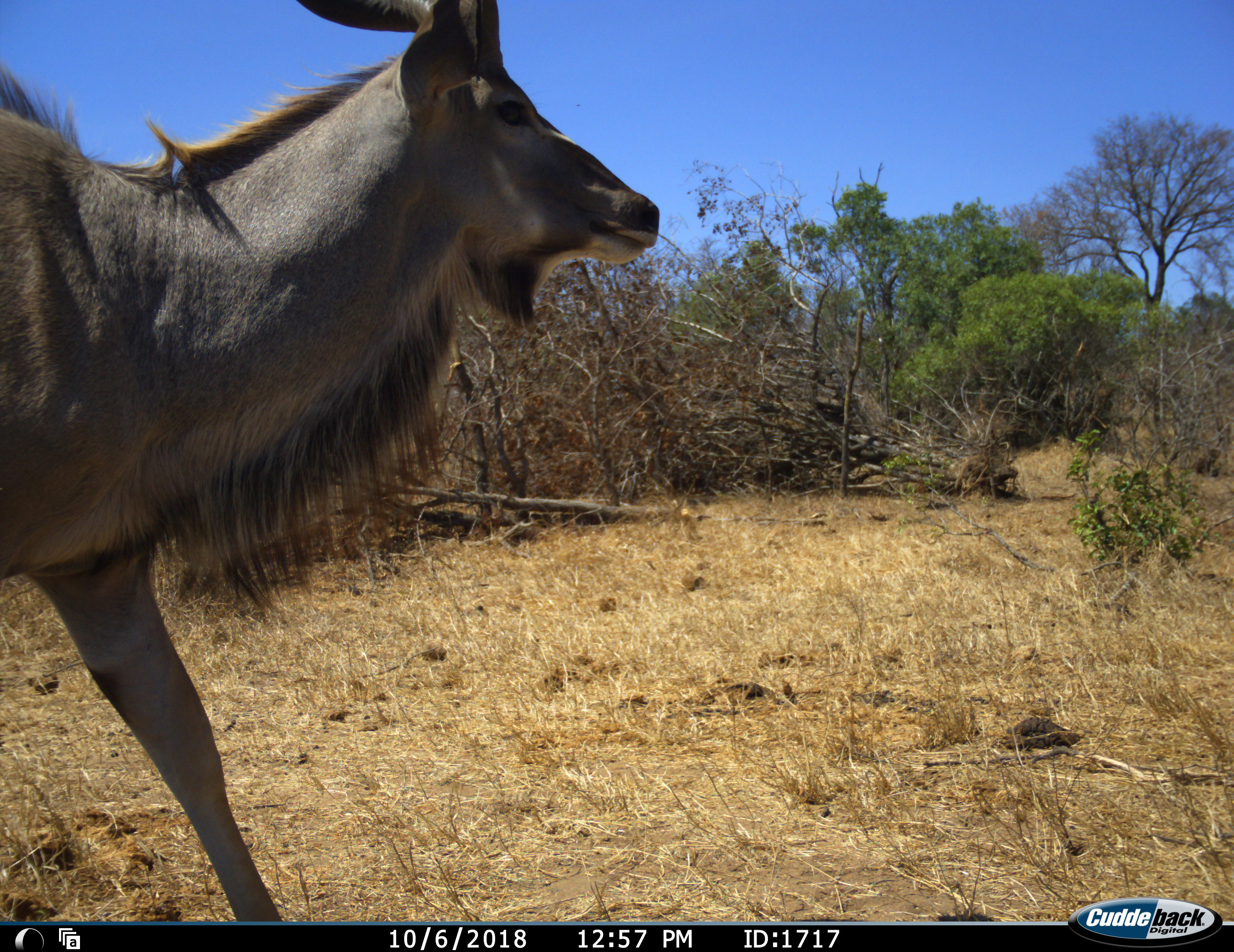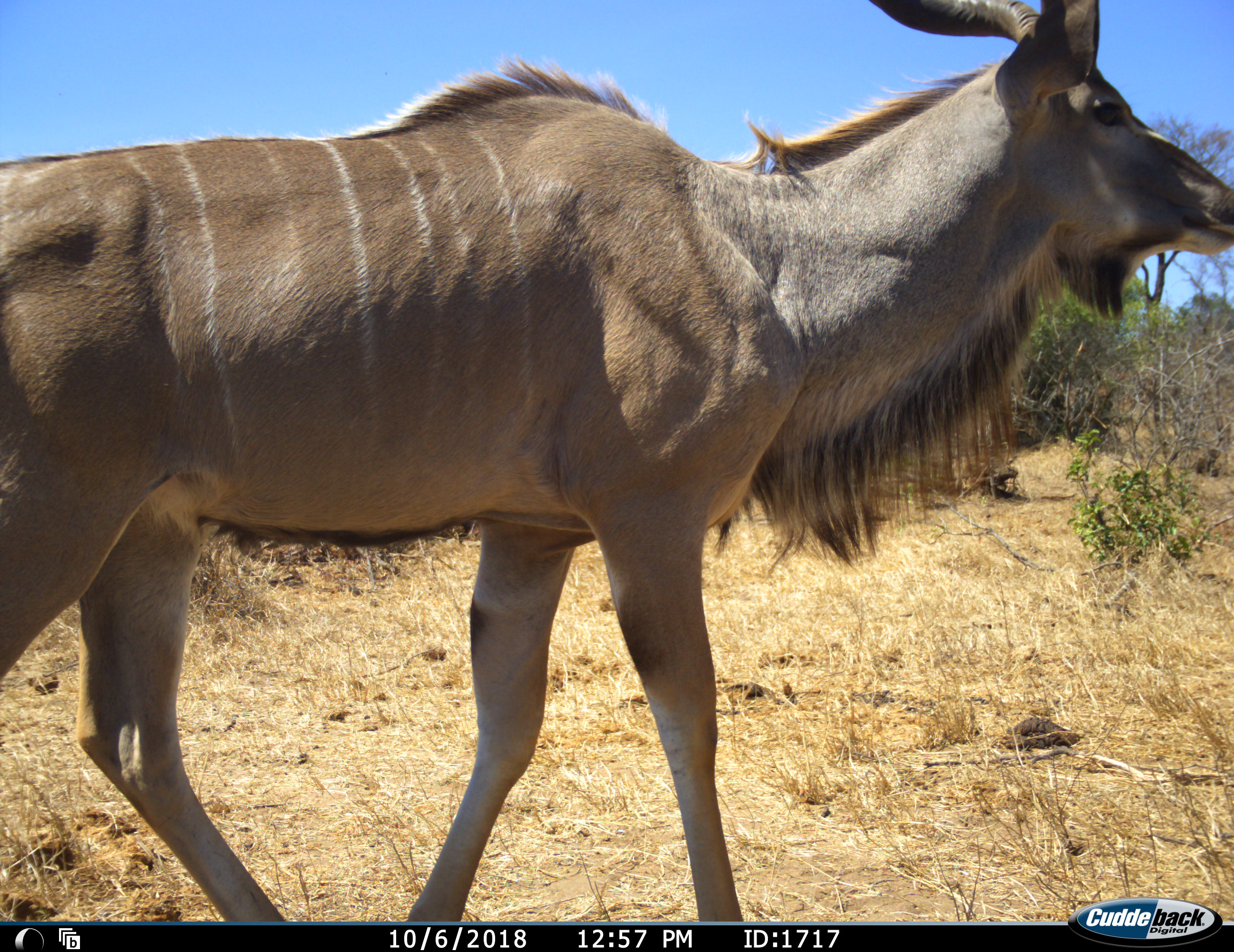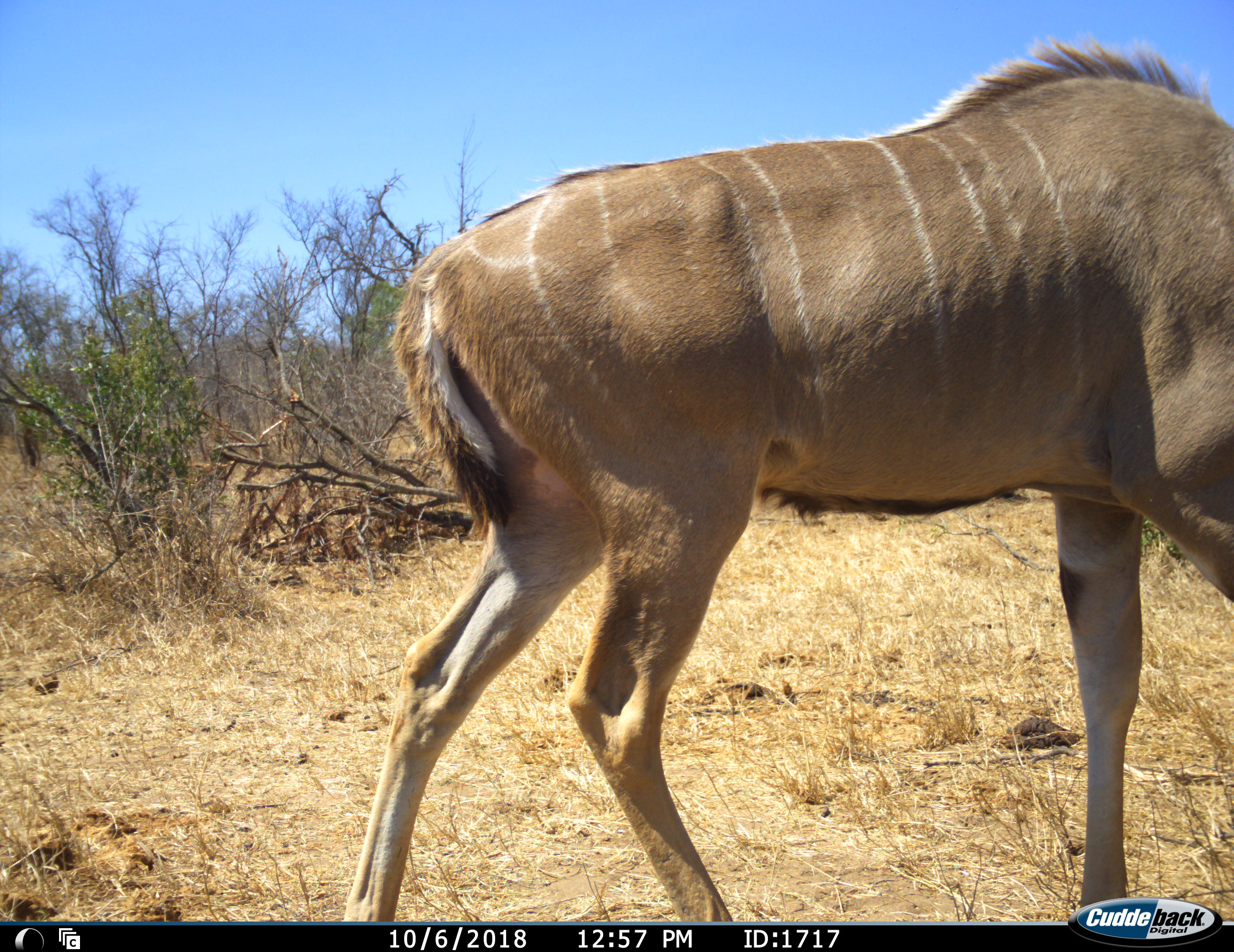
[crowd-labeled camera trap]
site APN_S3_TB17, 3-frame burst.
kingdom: Animalia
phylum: Chordata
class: Mammalia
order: Artiodactyla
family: Bovidae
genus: Tragelaphus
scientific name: Tragelaphus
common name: kudu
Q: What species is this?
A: Kudu (Tragelaphus).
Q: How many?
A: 1.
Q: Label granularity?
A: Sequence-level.